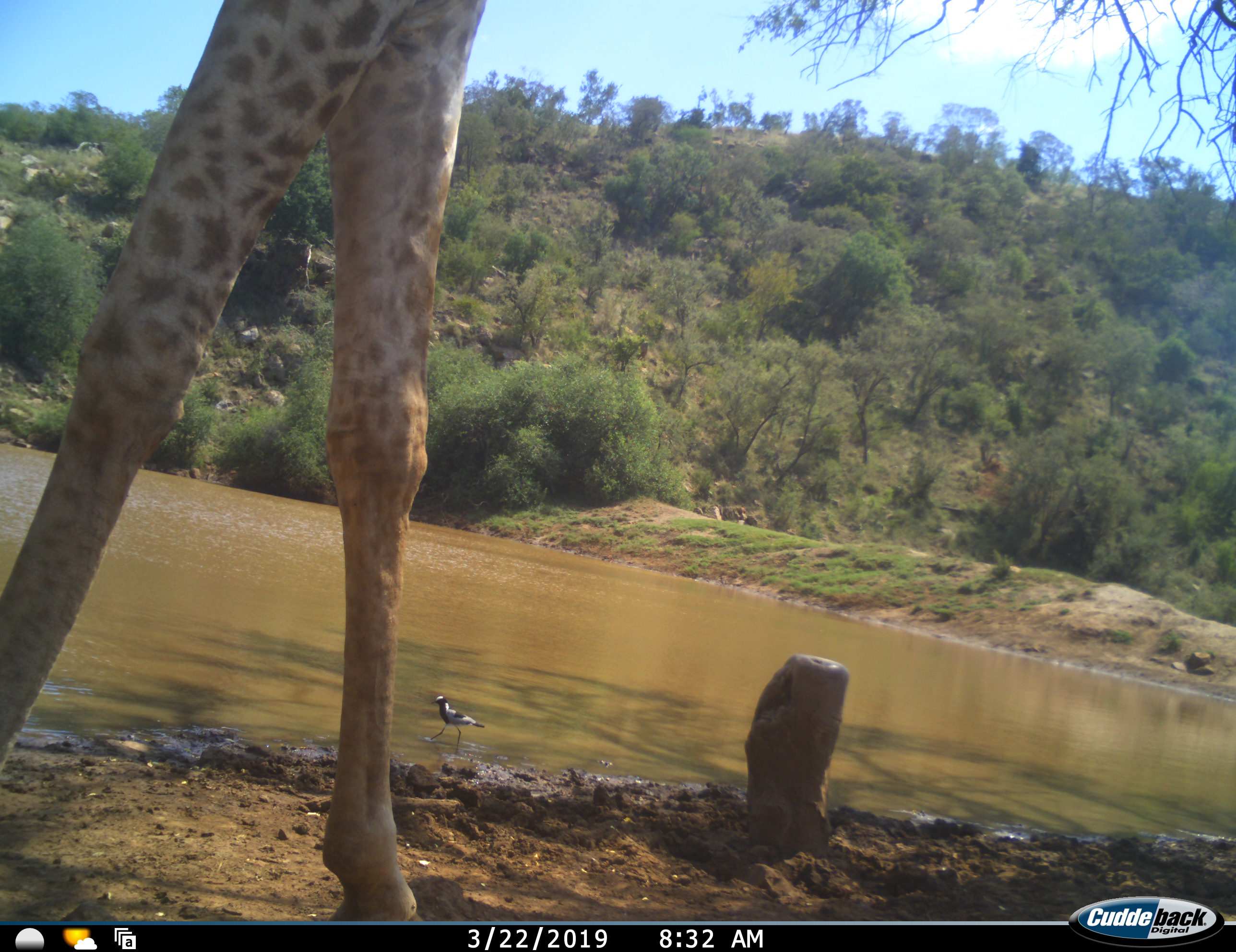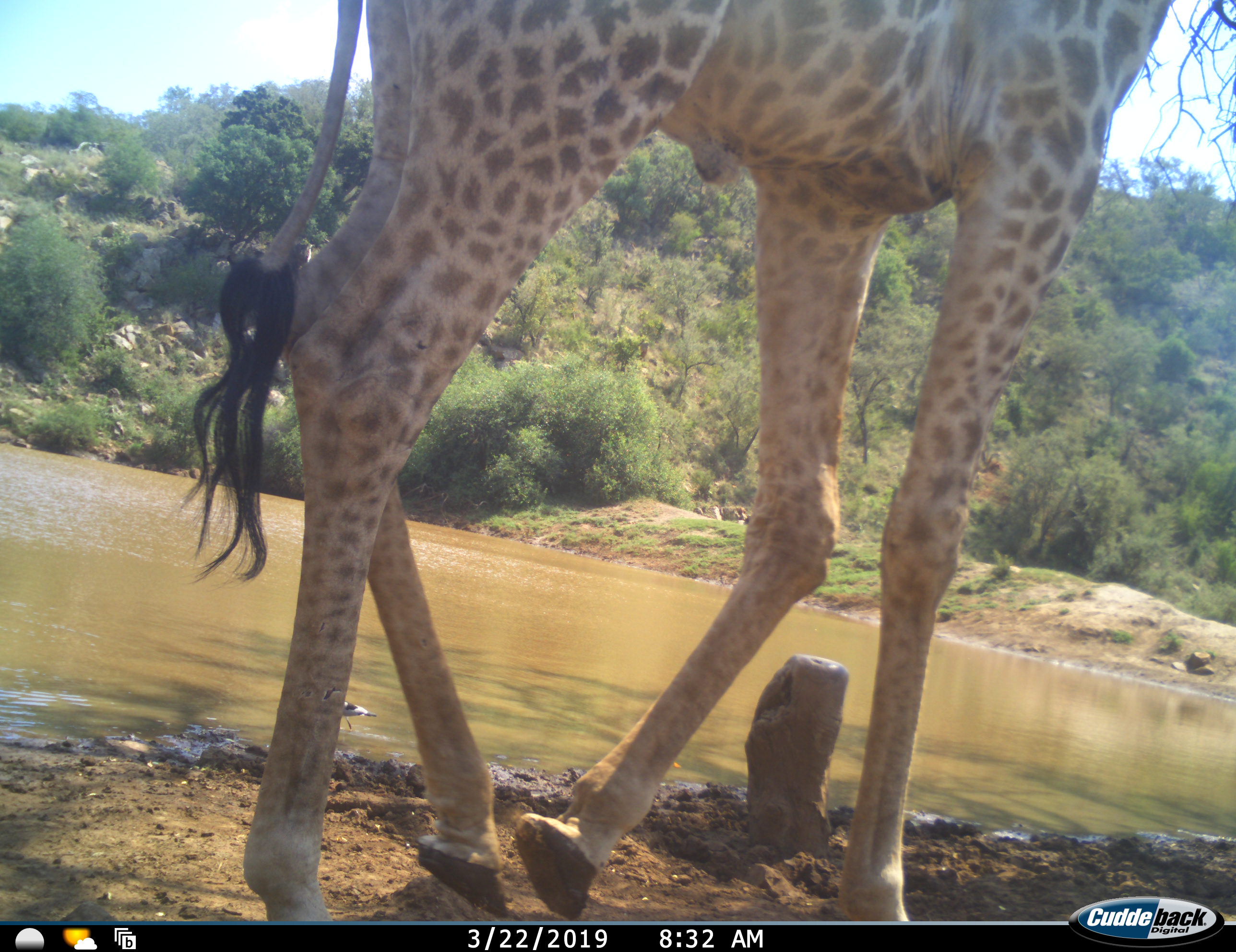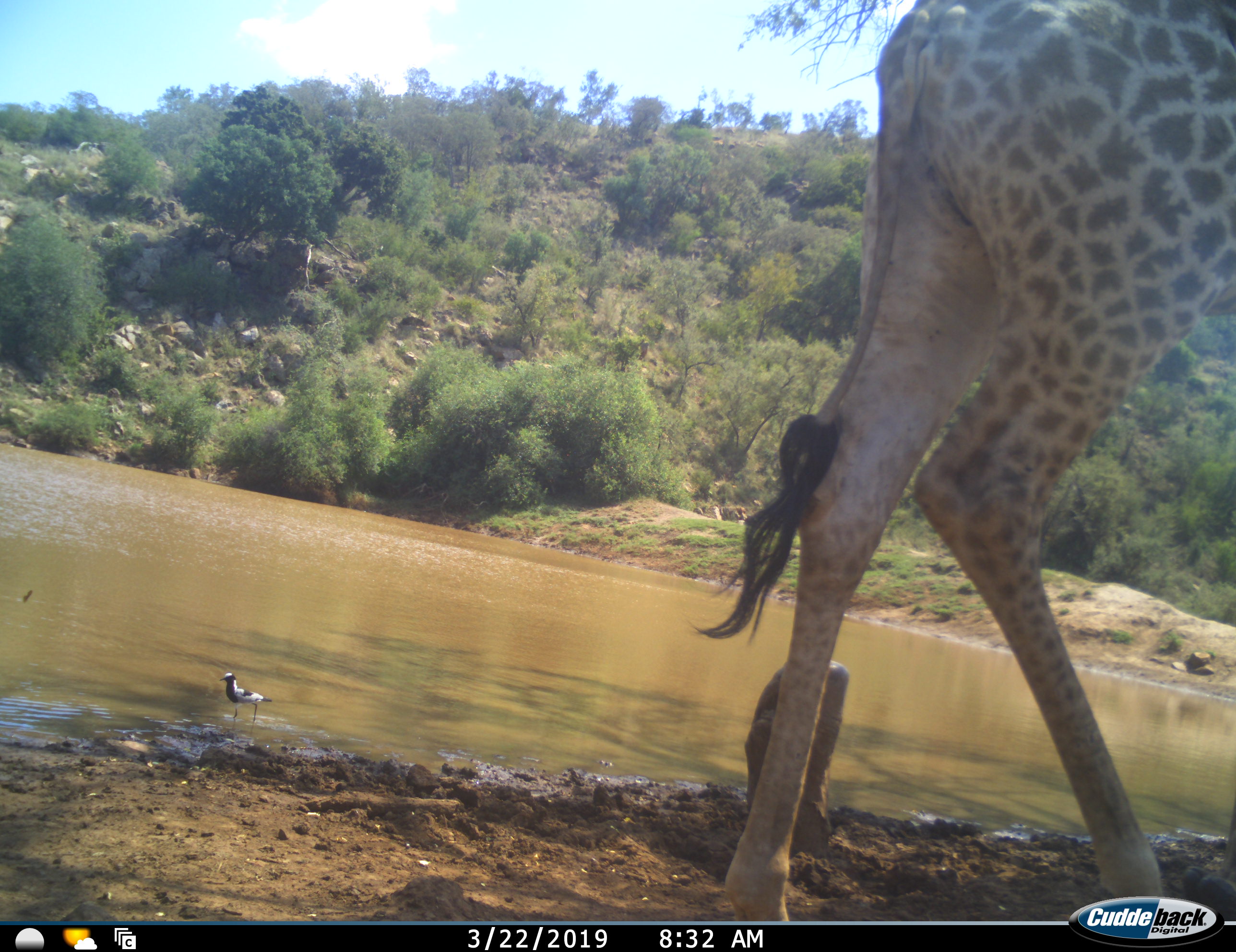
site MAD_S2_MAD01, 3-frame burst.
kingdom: Animalia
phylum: Chordata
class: Mammalia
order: Artiodactyla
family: Giraffidae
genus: Giraffa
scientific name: Giraffa camelopardalis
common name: giraffe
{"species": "giraffe (Giraffa camelopardalis)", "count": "1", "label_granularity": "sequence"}